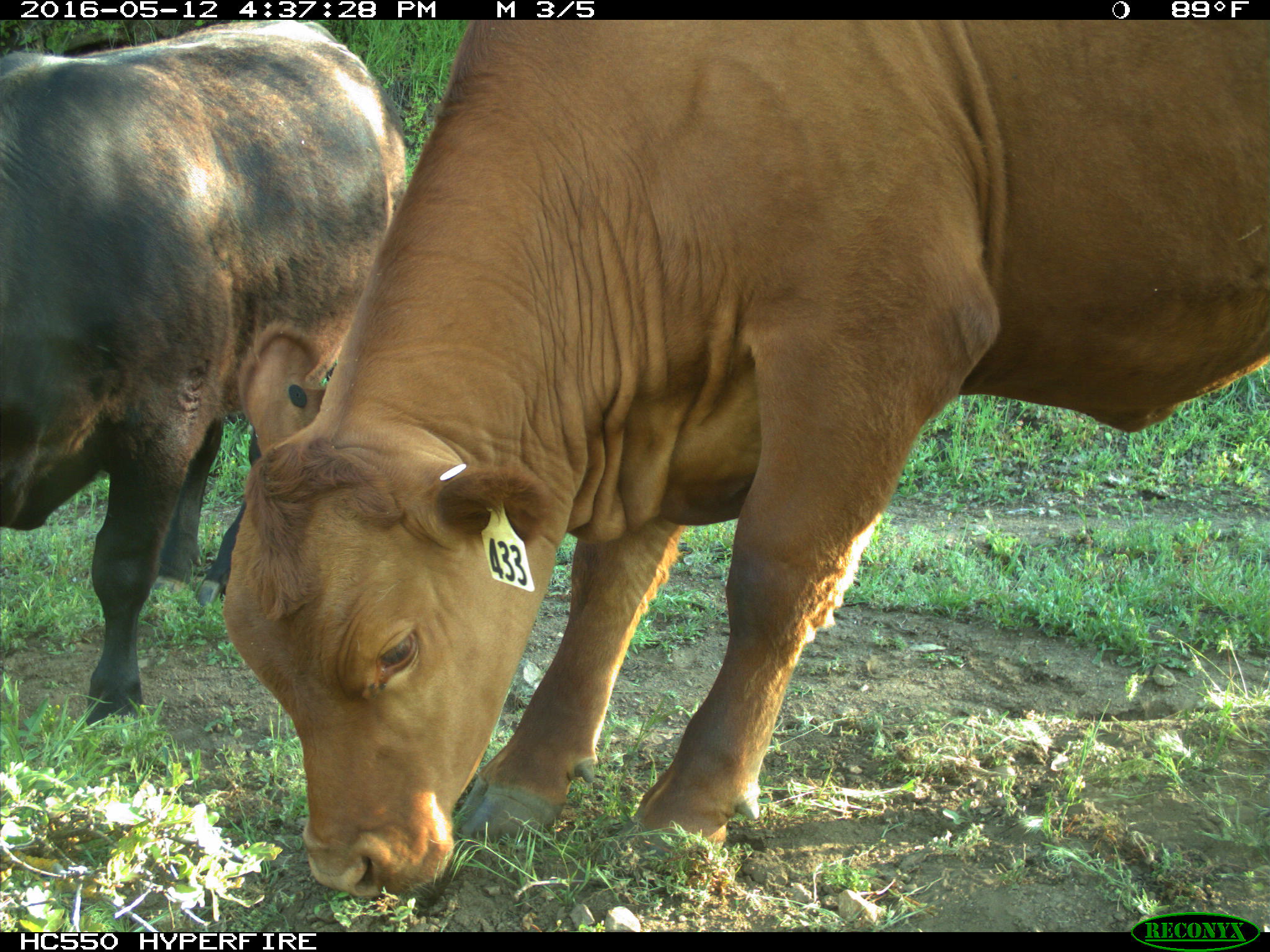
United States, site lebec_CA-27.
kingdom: Animalia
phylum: Chordata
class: Mammalia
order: Artiodactyla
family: Bovidae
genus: Bos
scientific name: Bos taurus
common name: domestic cow